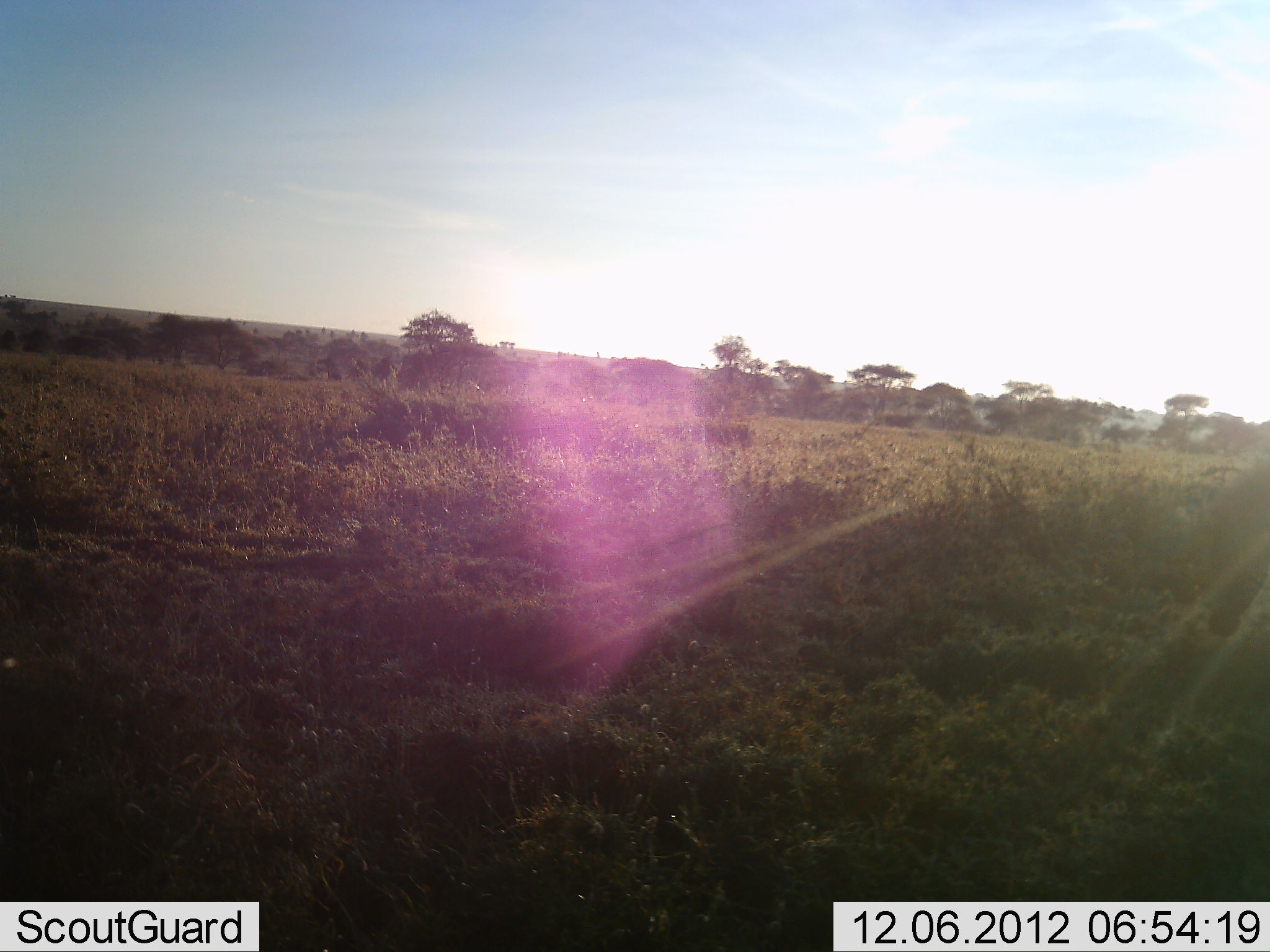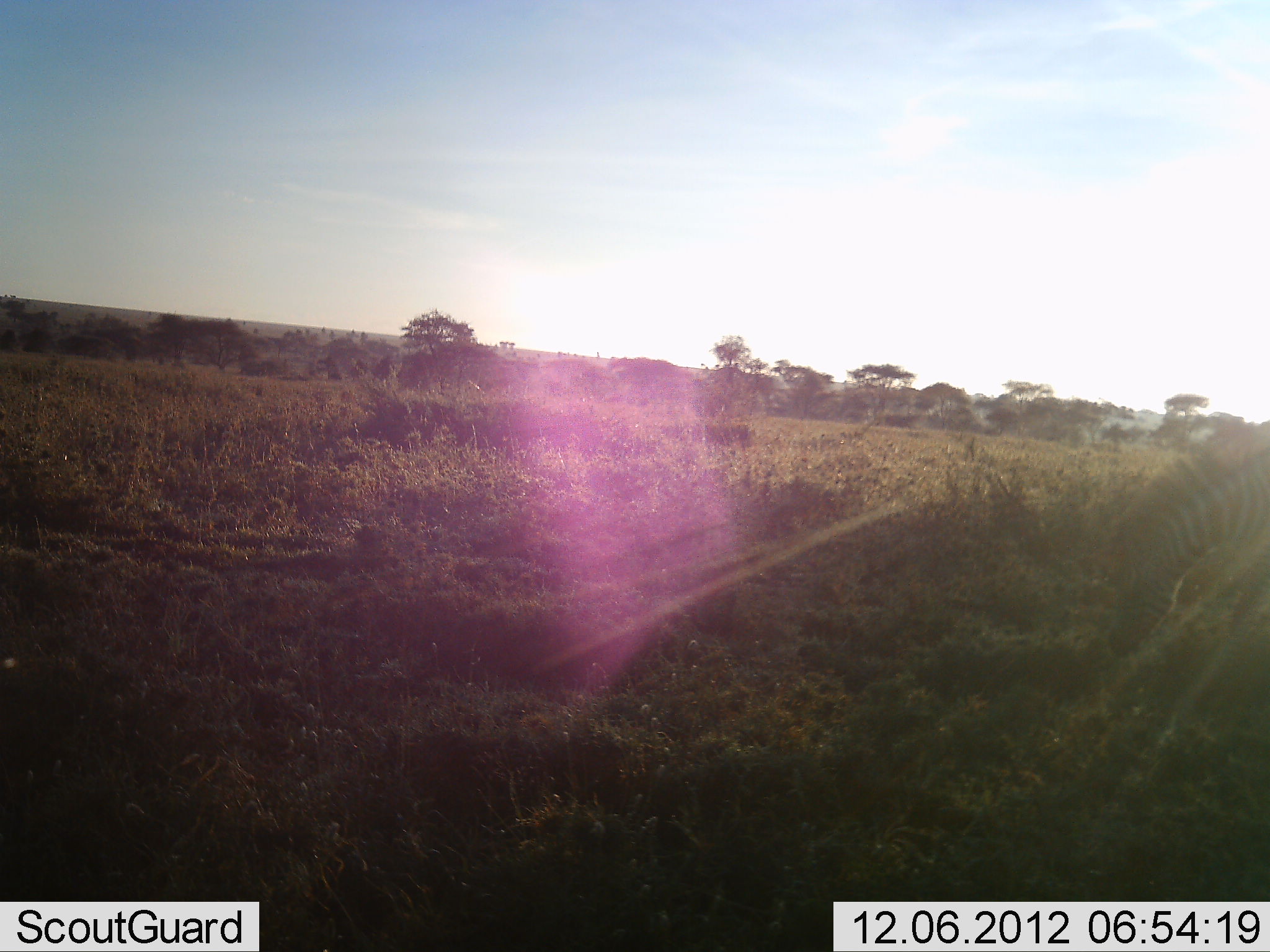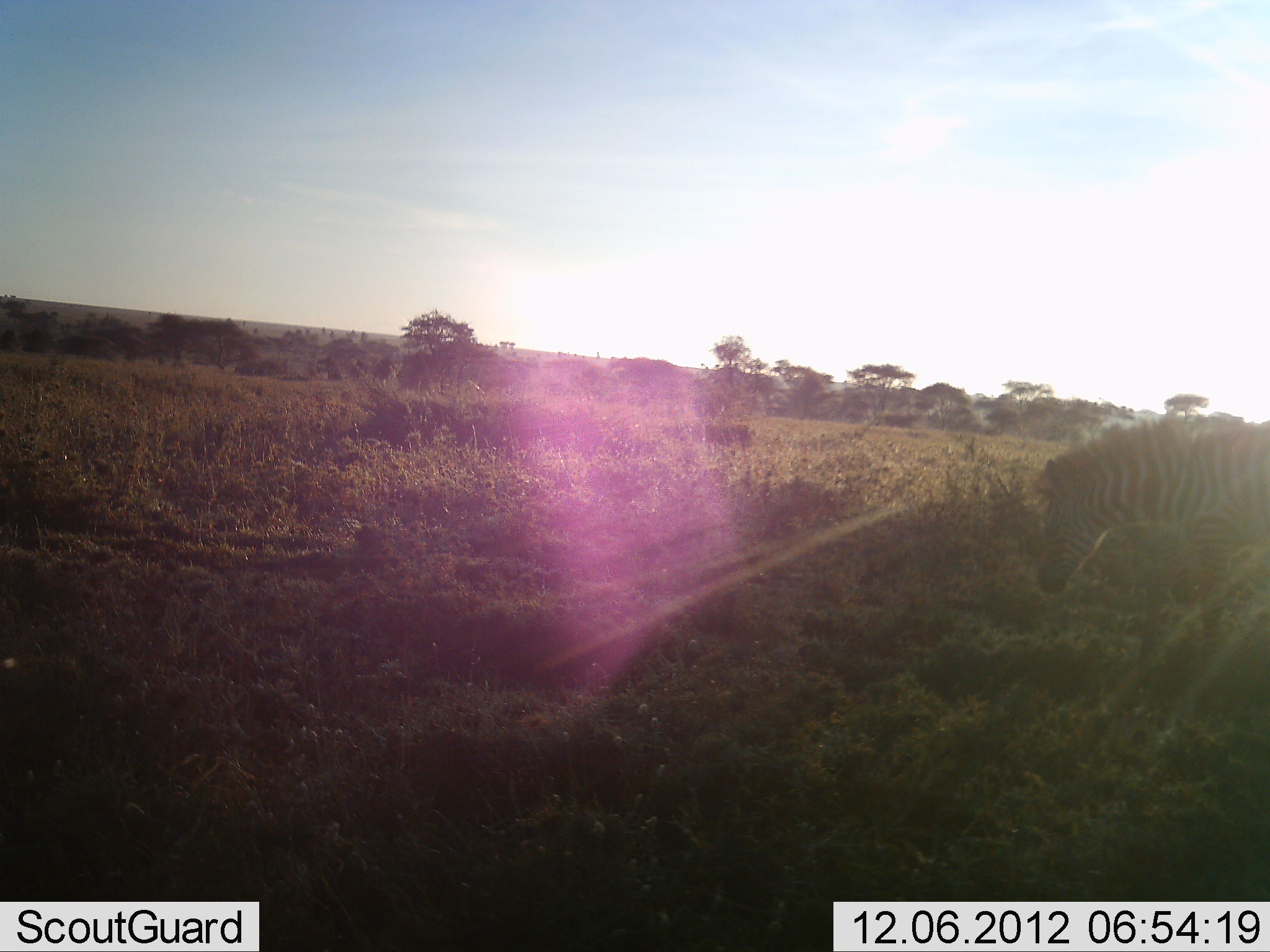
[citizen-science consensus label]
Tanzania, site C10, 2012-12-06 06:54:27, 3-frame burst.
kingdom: Animalia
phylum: Chordata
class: Mammalia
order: Perissodactyla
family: Equidae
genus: Equus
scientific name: Equus quagga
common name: plains zebra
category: zebra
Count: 1.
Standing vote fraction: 0%.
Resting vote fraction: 0%.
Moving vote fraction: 82%.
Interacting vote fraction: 0%.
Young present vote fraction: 0%.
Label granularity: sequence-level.